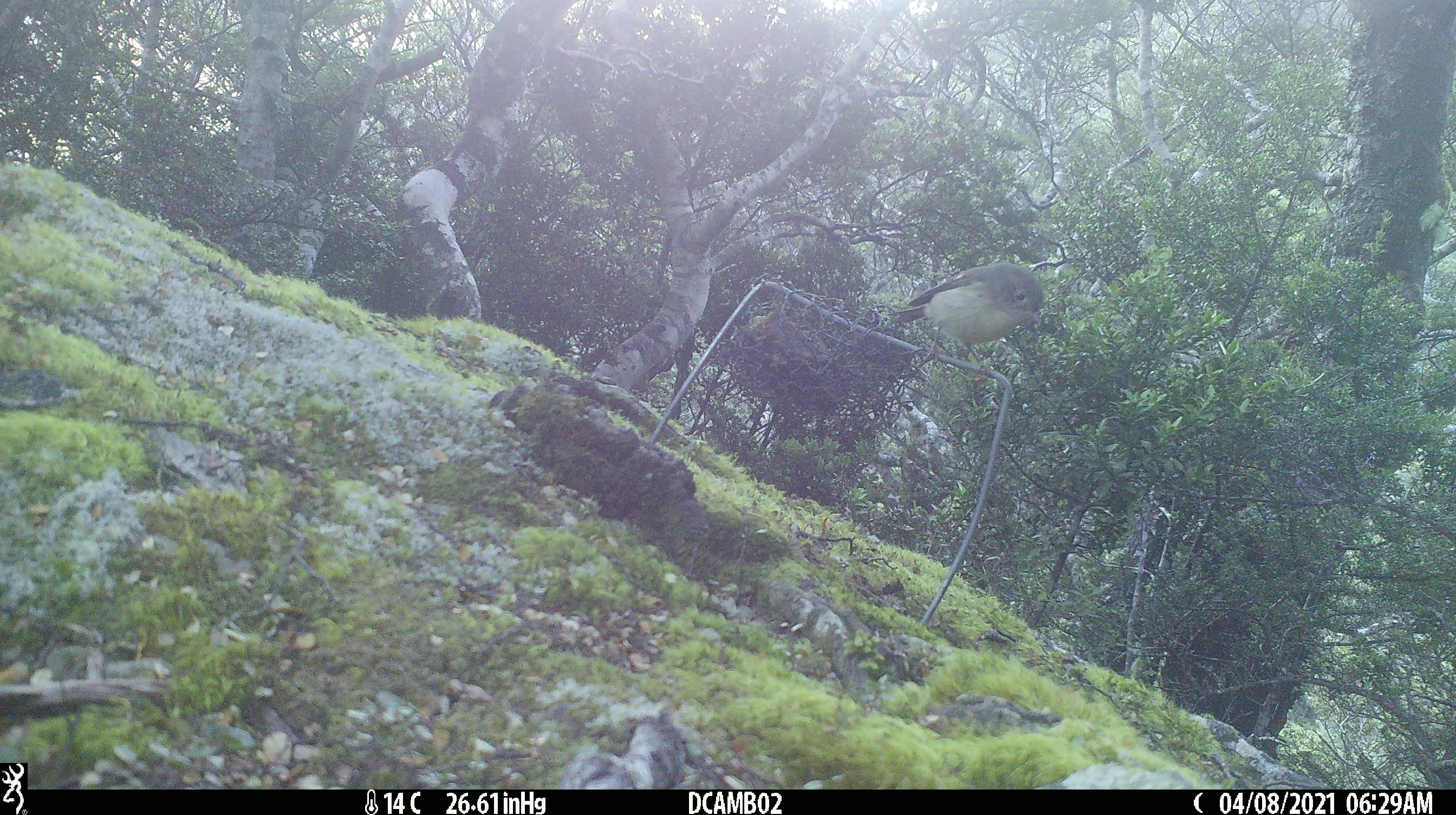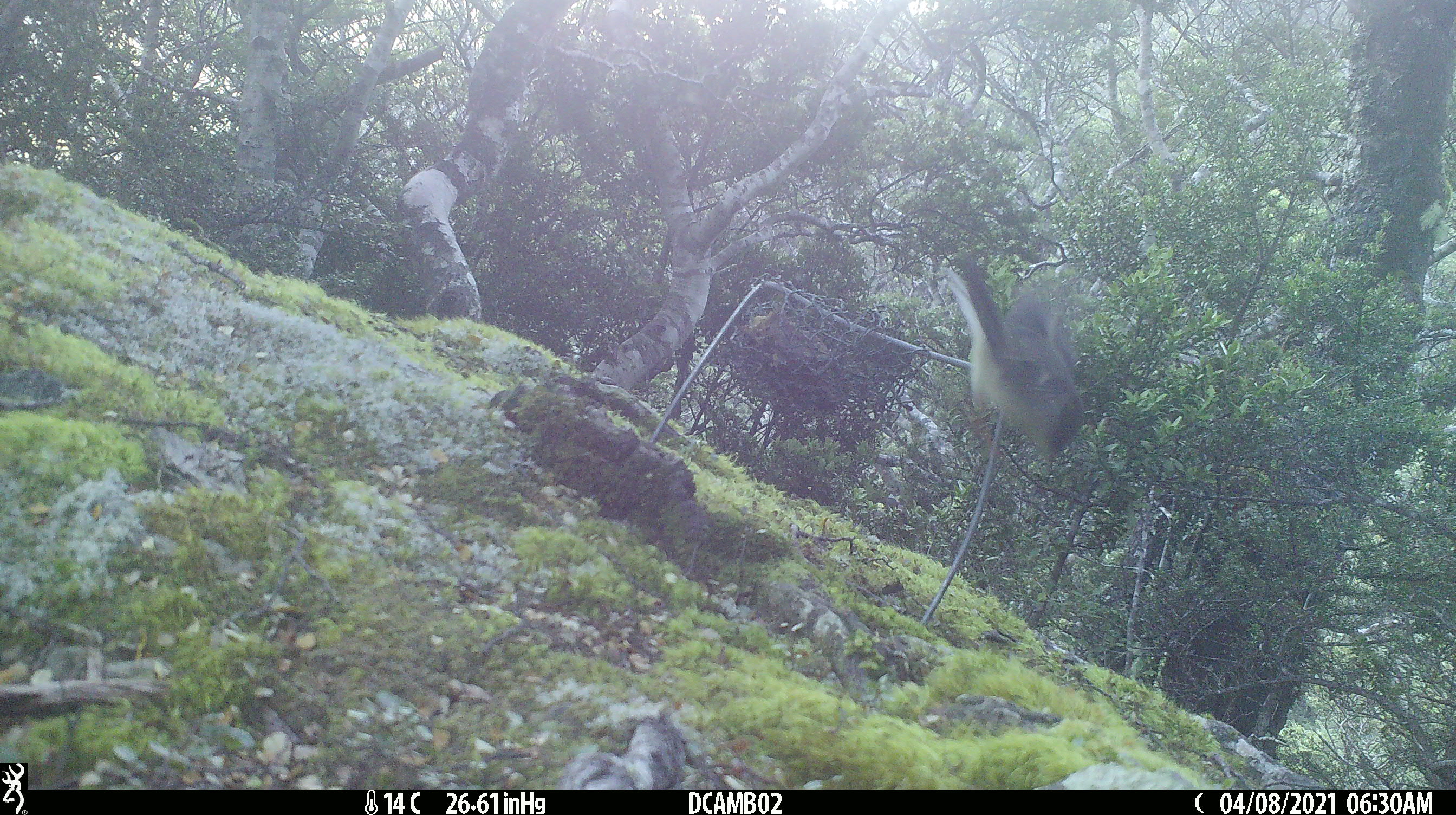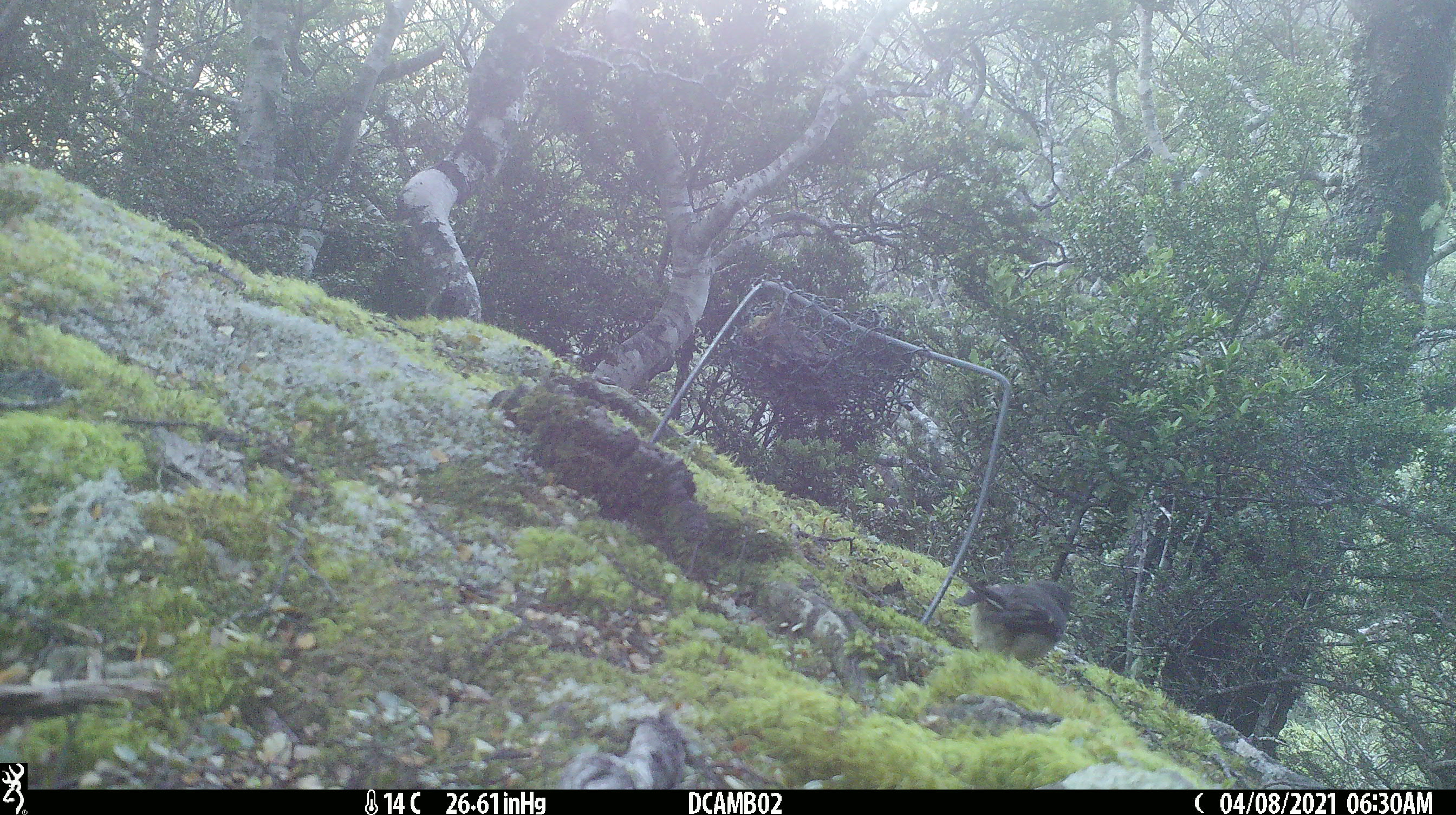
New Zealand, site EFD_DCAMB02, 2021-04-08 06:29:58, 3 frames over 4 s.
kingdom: Animalia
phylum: Chordata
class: Aves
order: Passeriformes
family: Petroicidae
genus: Petroica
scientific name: Petroica macrocephala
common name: tomtit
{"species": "tomtit (Petroica macrocephala)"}